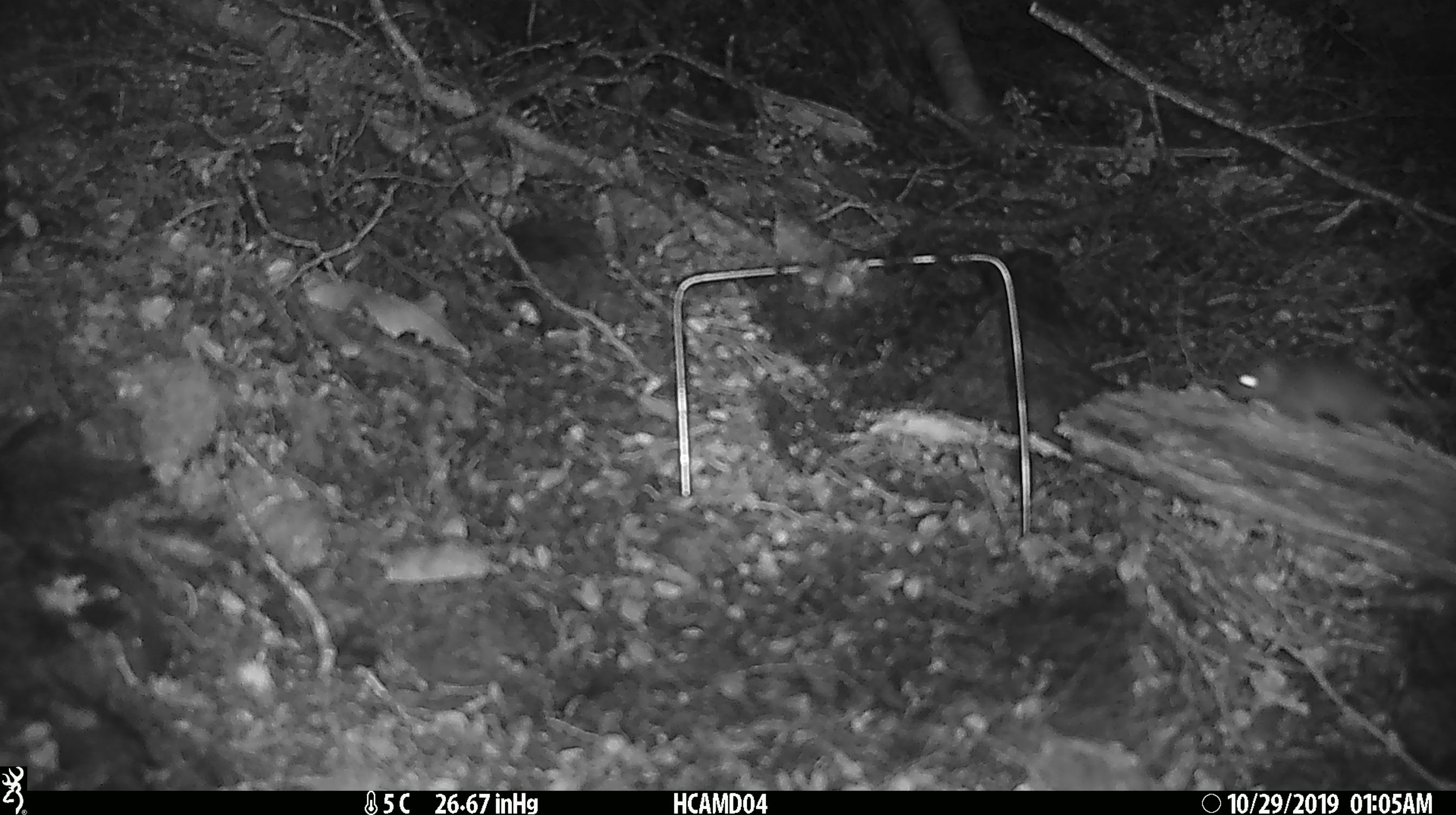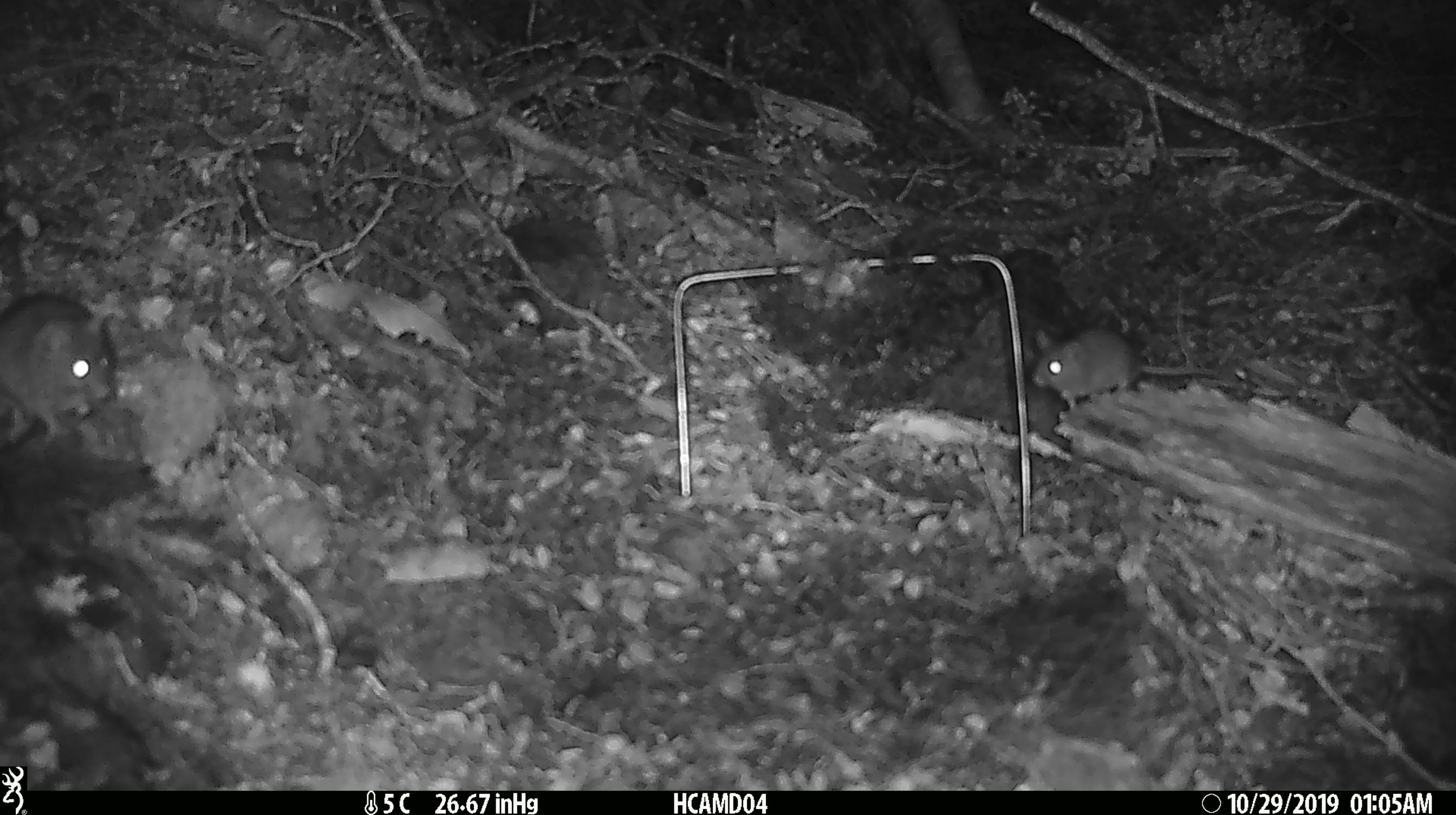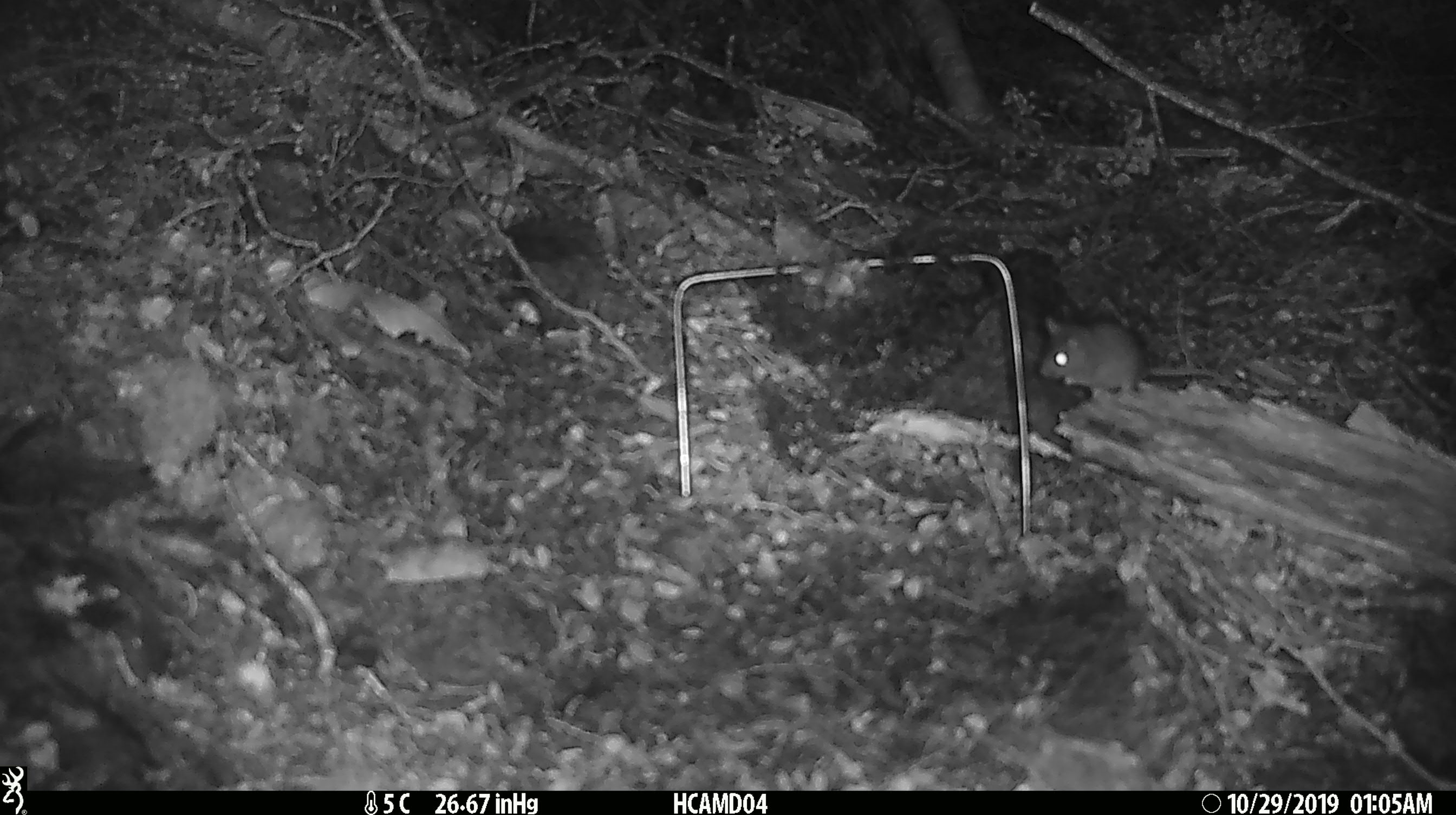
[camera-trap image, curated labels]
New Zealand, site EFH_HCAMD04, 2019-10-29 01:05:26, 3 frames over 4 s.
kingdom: Animalia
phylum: Chordata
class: Mammalia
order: Rodentia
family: Muridae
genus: Mus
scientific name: Mus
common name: mouse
Mouse (Mus).